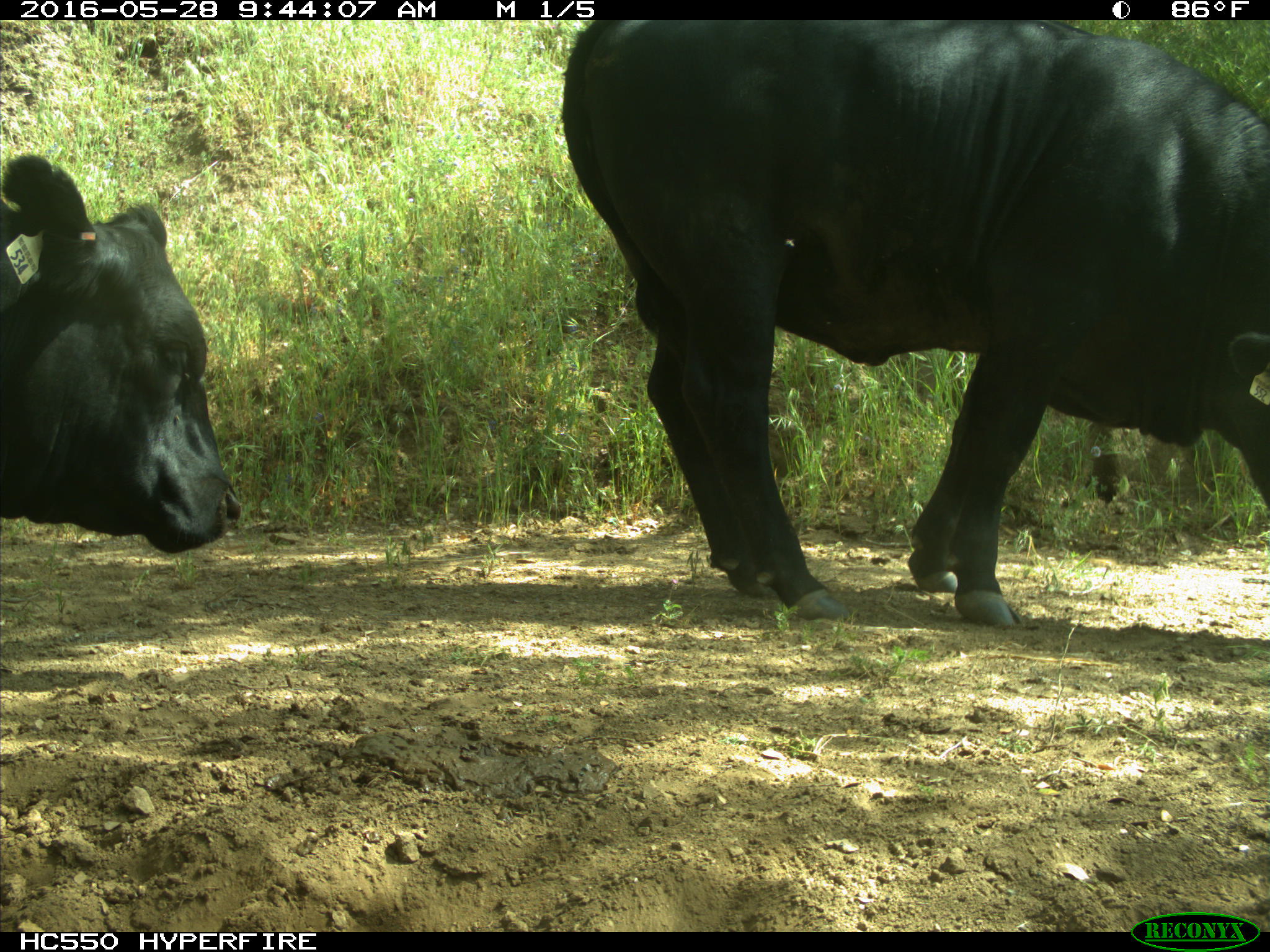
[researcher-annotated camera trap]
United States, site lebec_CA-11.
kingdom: Animalia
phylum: Chordata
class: Mammalia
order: Artiodactyla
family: Bovidae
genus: Bos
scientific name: Bos taurus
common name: domestic cow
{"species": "Bos taurus (domestic cow)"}